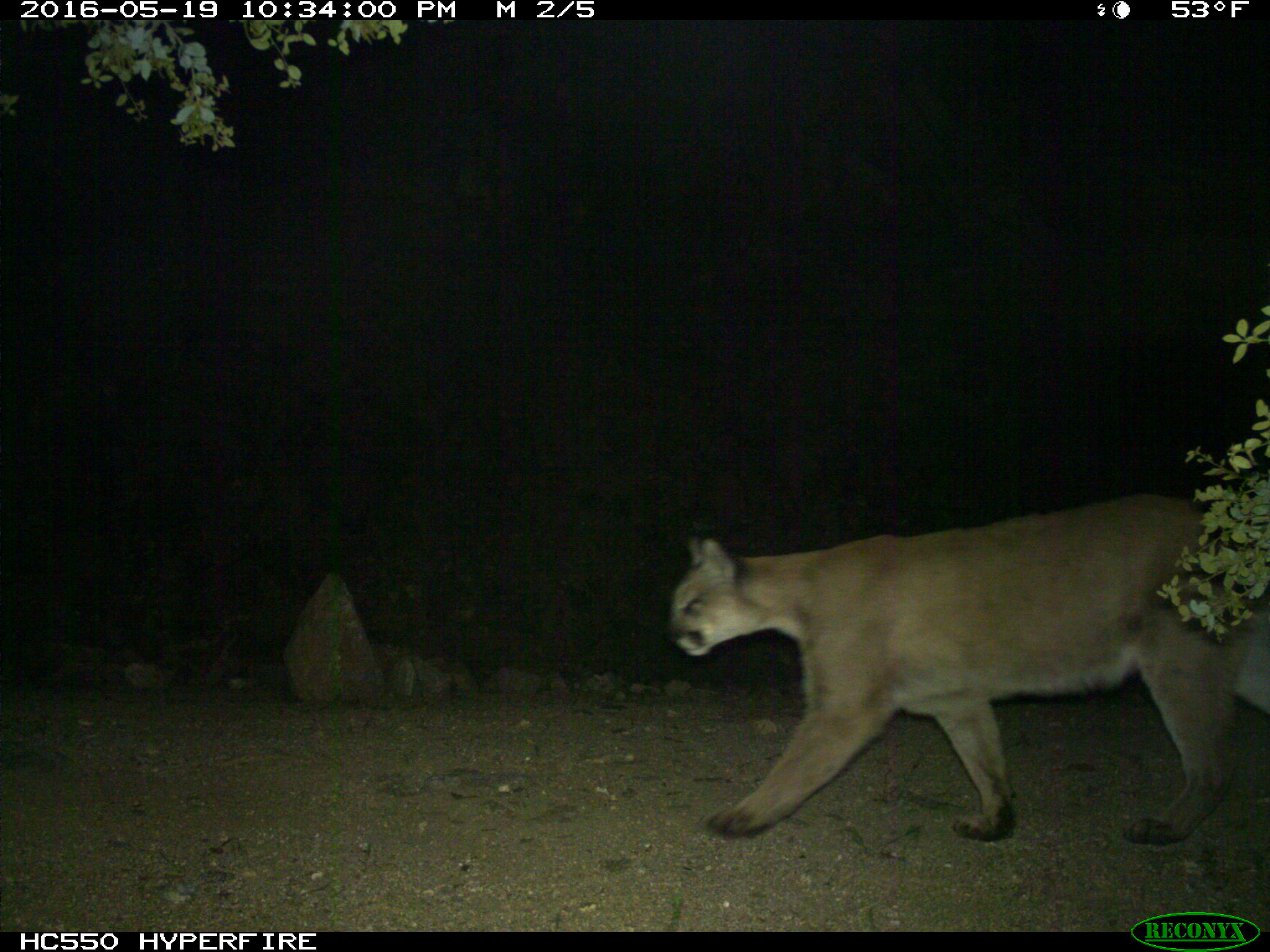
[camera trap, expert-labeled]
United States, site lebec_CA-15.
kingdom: Animalia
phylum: Chordata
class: Mammalia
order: Carnivora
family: Felidae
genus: Puma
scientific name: Puma concolor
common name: mountain lion